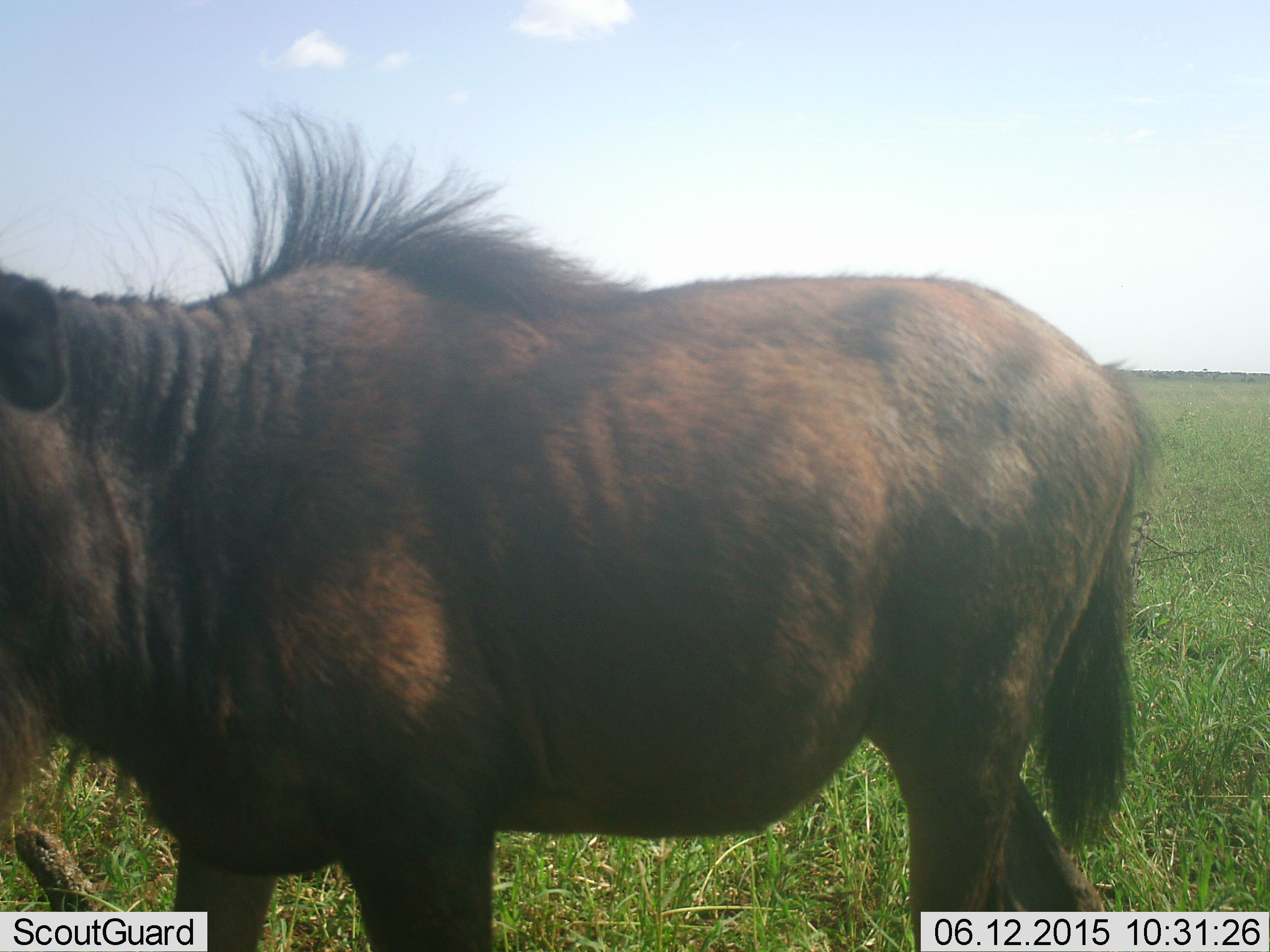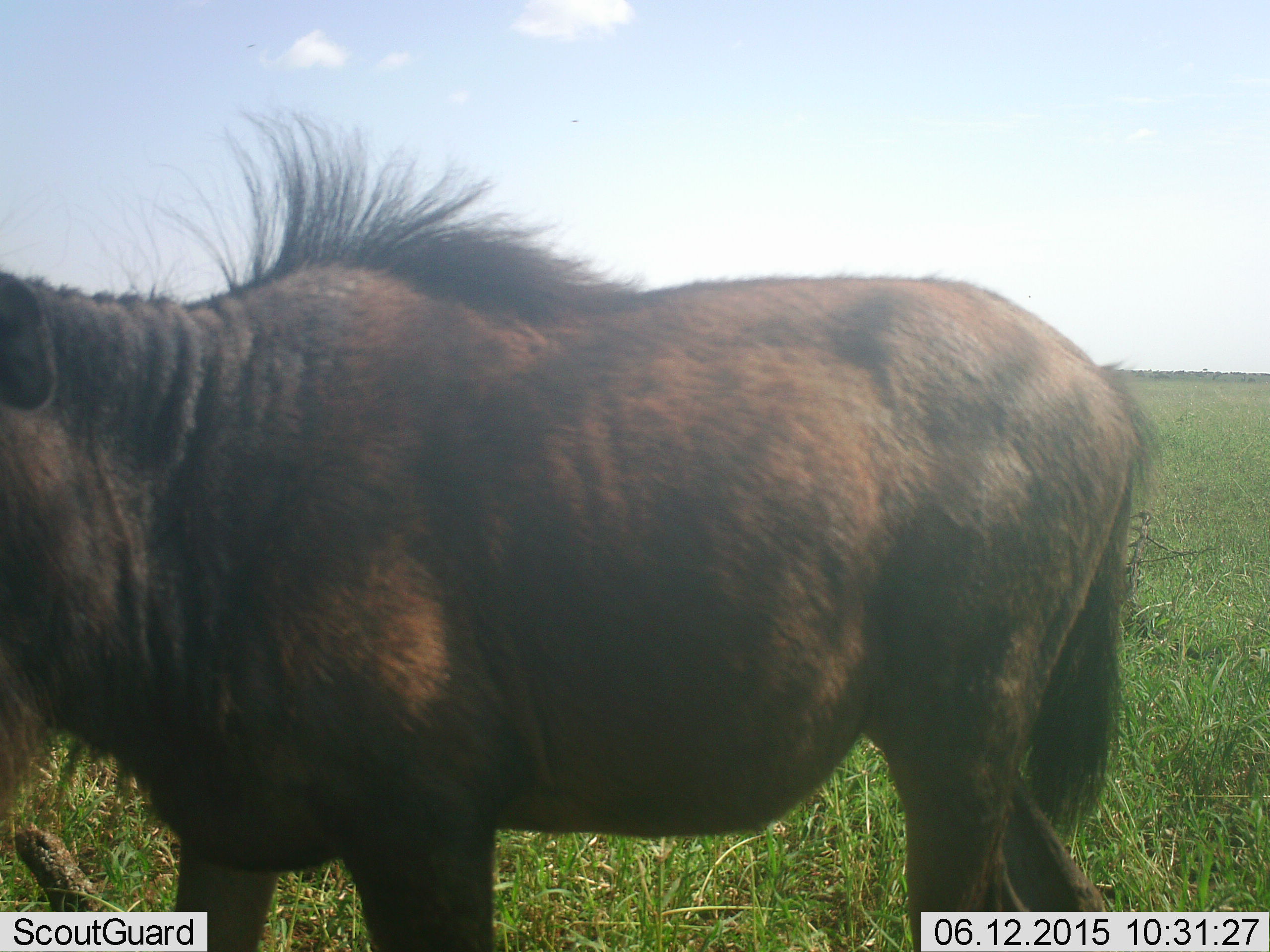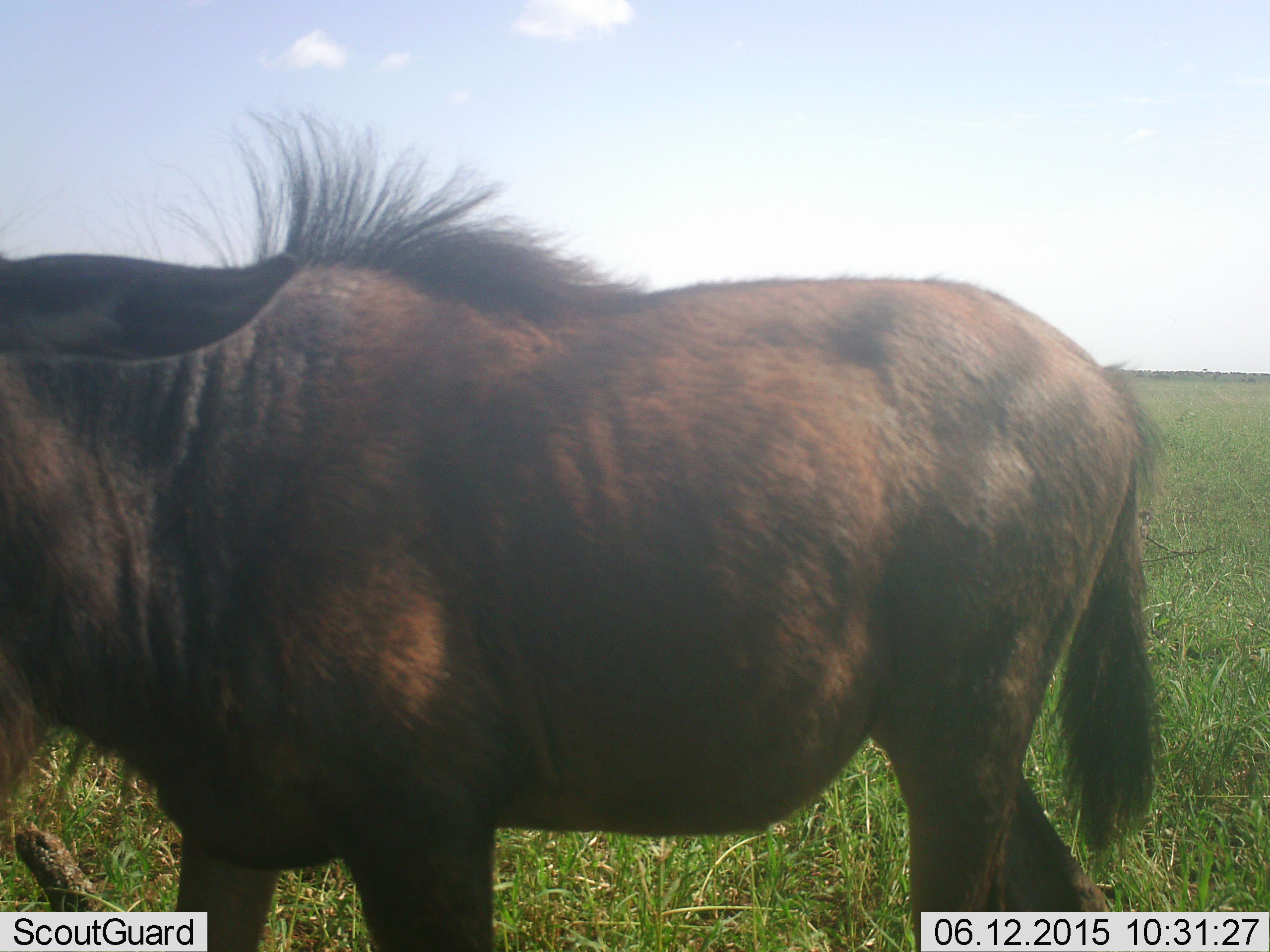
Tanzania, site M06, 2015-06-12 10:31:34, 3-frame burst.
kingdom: Animalia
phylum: Chordata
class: Mammalia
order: Artiodactyla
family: Bovidae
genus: Connochaetes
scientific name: Connochaetes taurinus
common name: blue wildebeest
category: wildebeest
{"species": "wildebeest (blue wildebeest) (Connochaetes taurinus)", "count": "1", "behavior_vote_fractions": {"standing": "100%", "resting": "0%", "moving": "0%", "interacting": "0%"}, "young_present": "20%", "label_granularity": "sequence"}